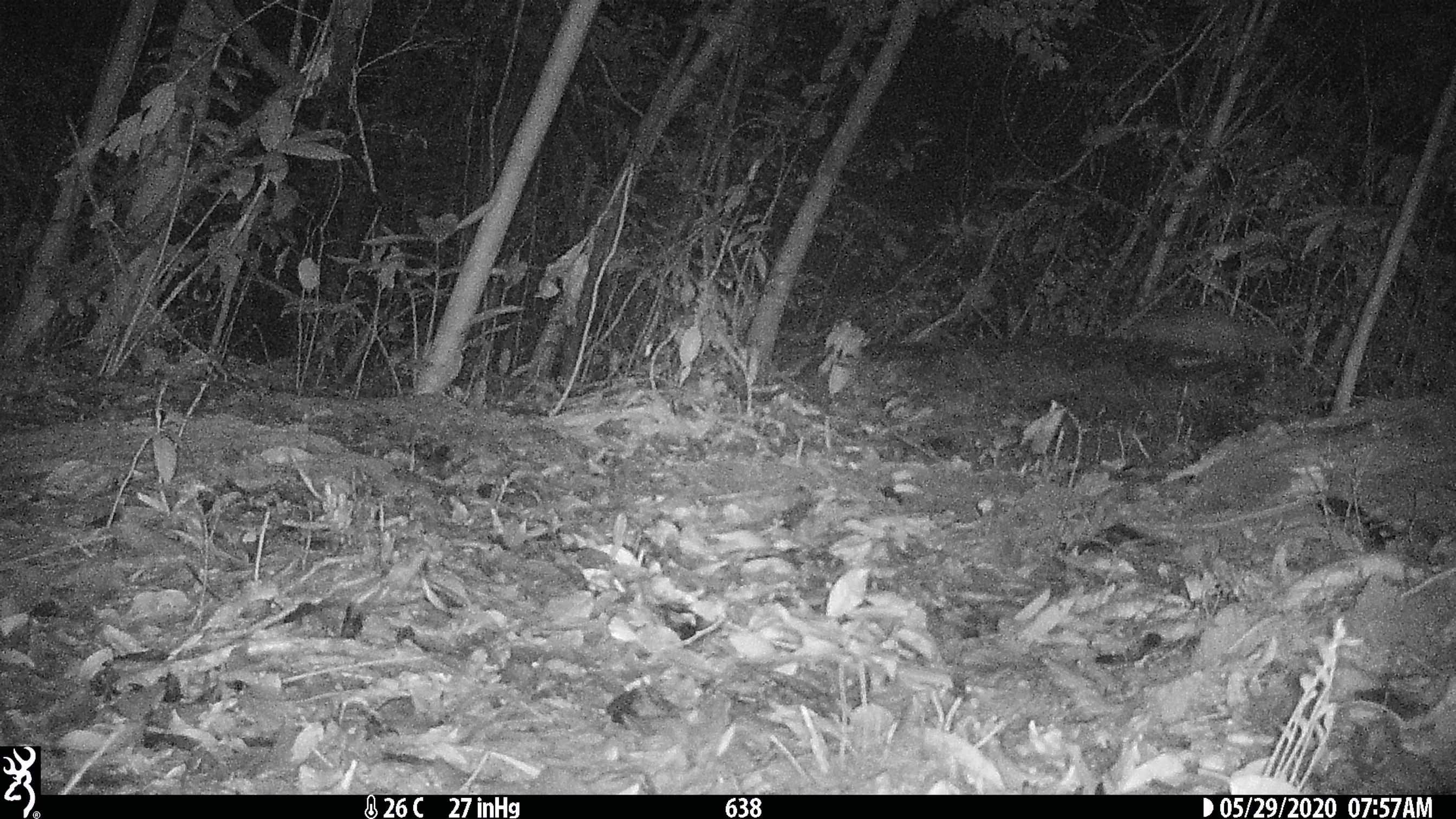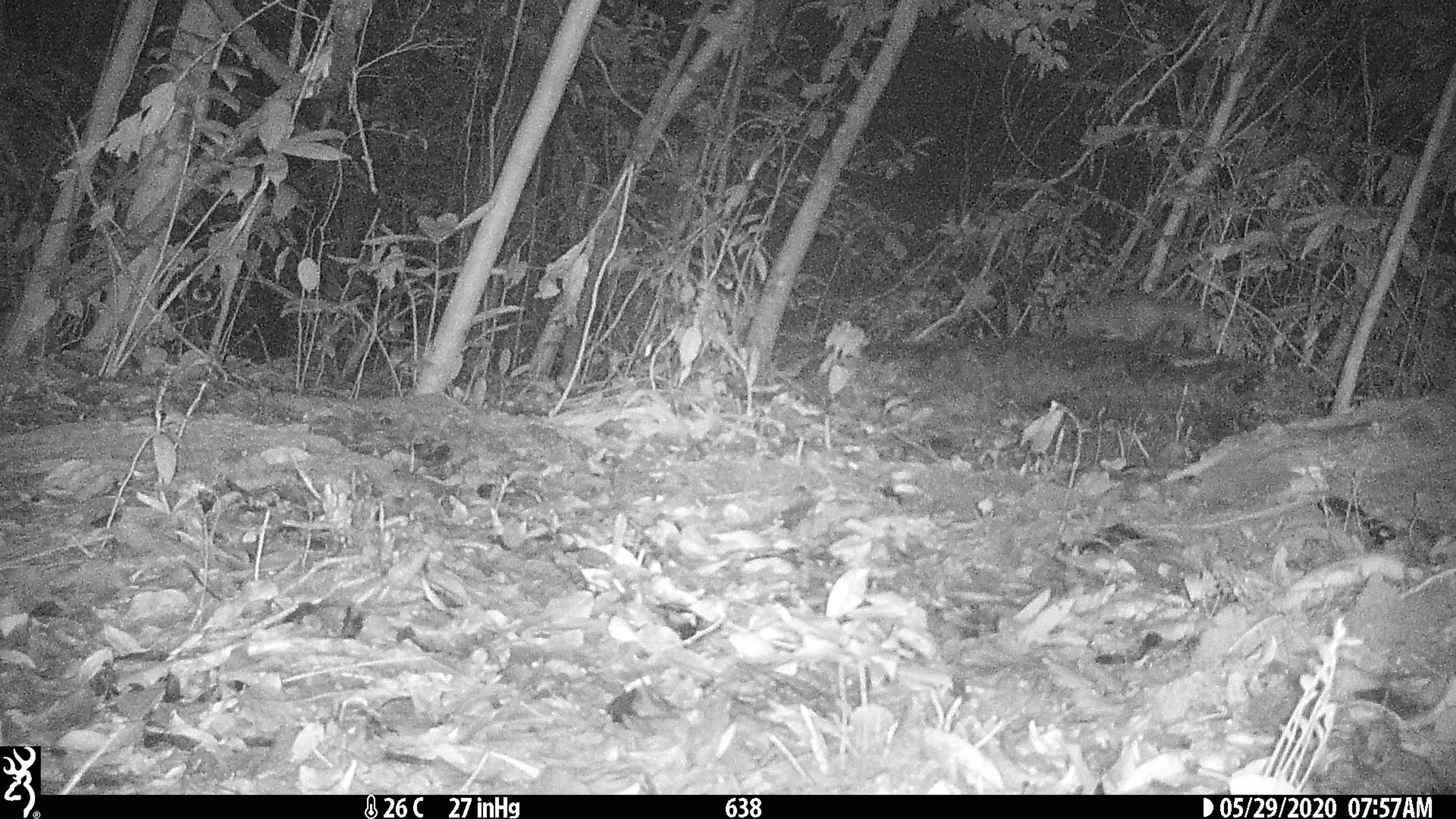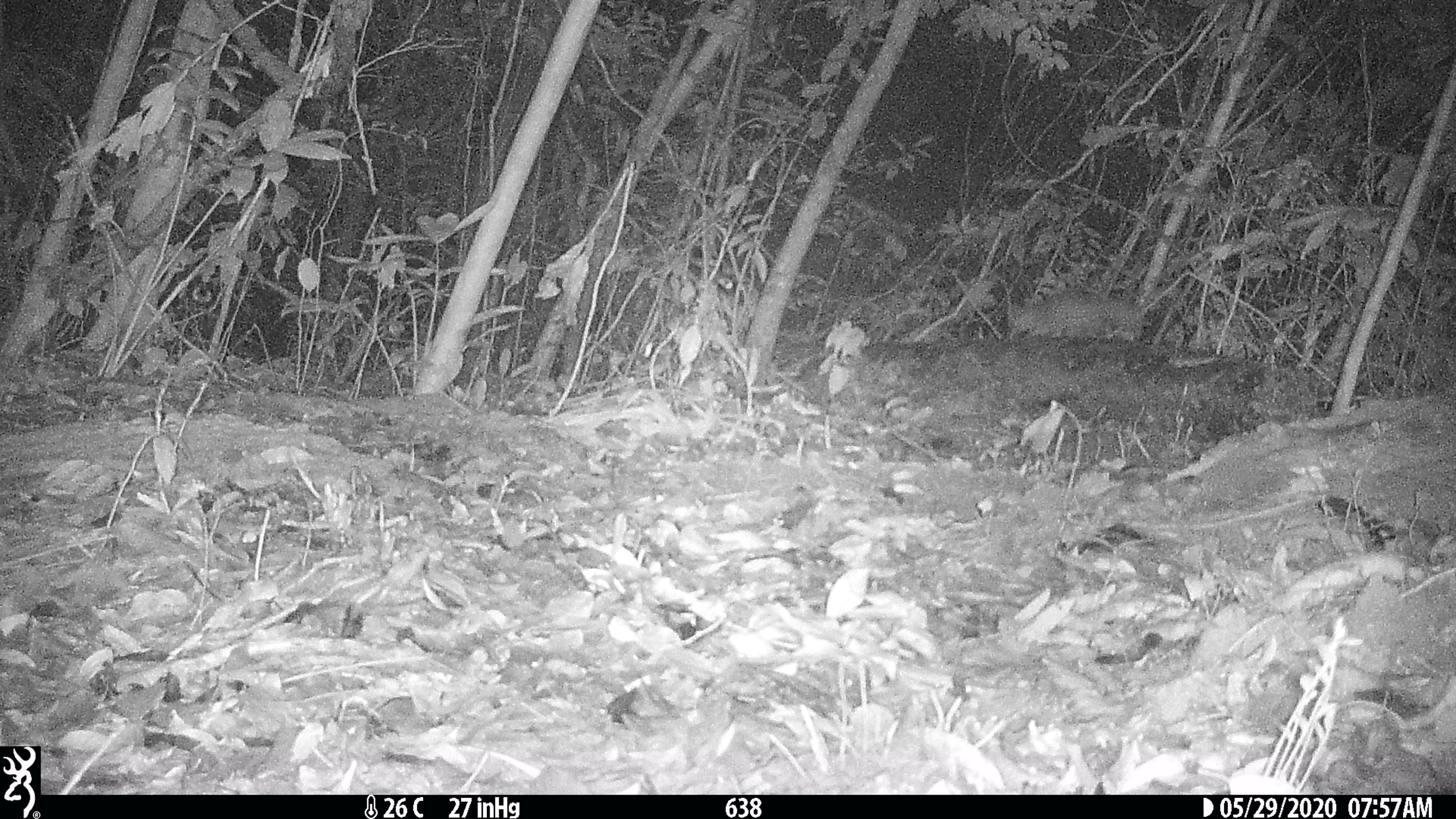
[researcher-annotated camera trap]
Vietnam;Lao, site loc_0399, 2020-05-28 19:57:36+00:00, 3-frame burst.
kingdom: Animalia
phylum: Chordata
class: Mammalia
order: Carnivora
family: Mustelidae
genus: Melogale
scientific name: Melogale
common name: ferret badger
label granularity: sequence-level